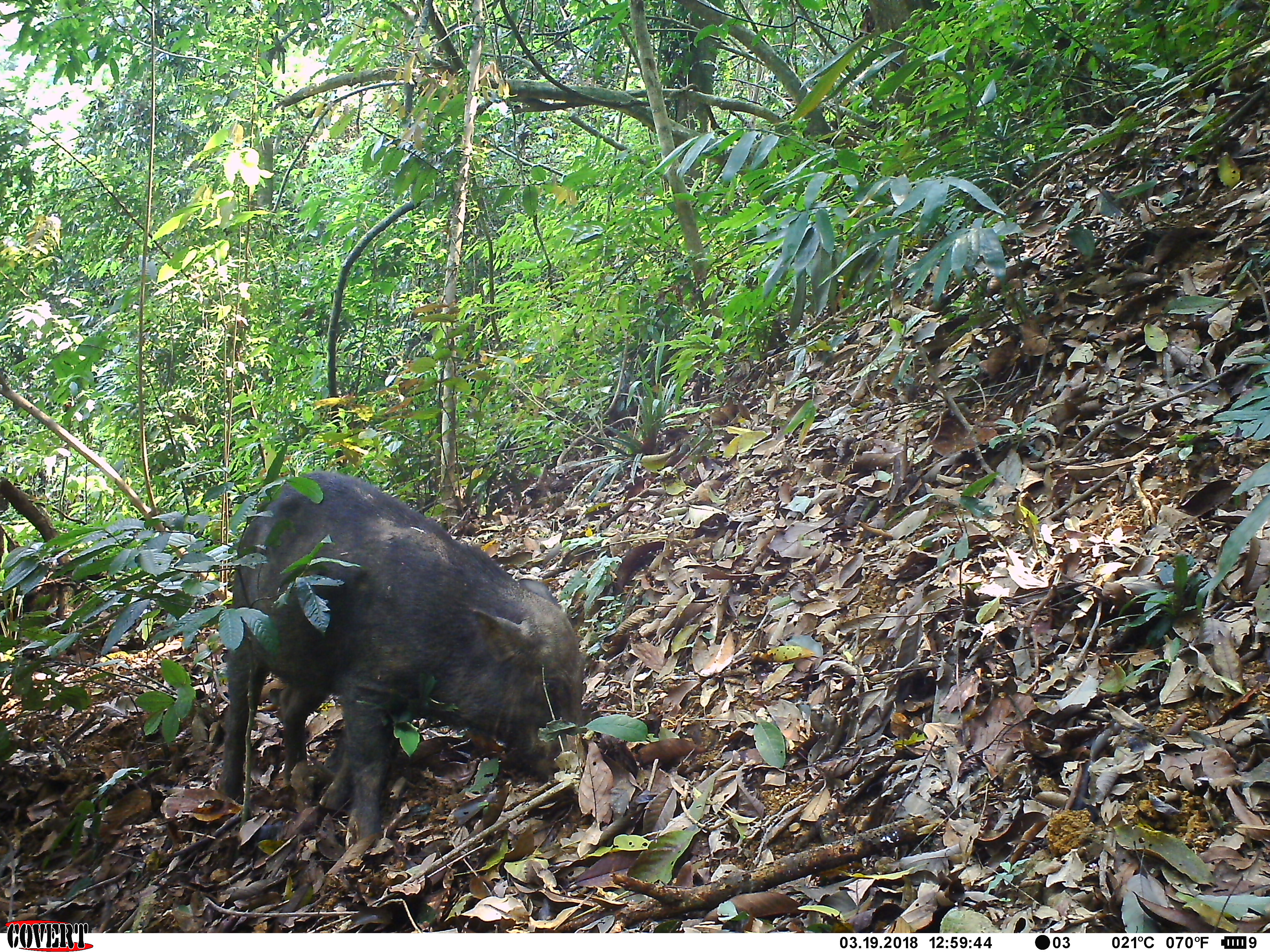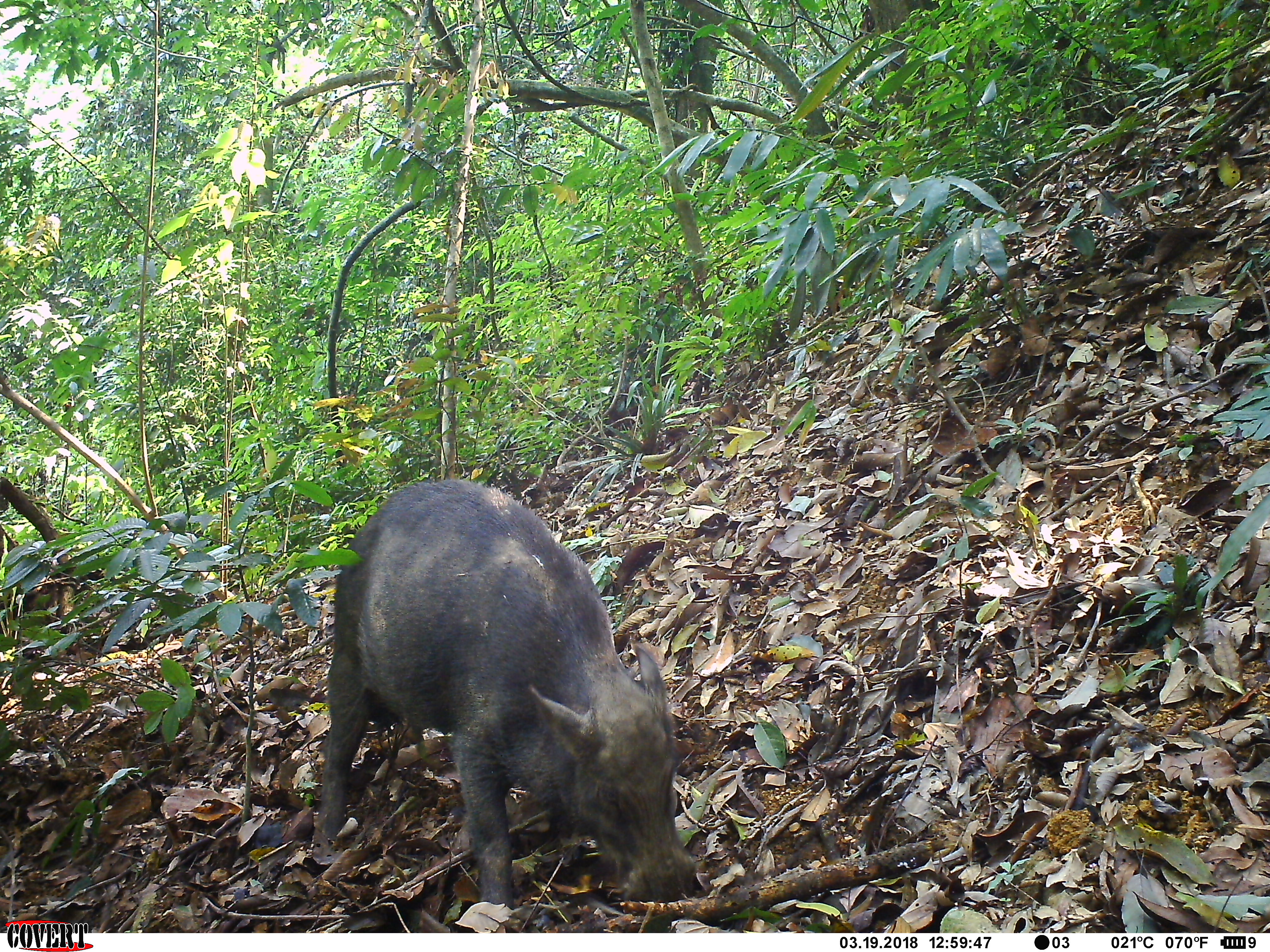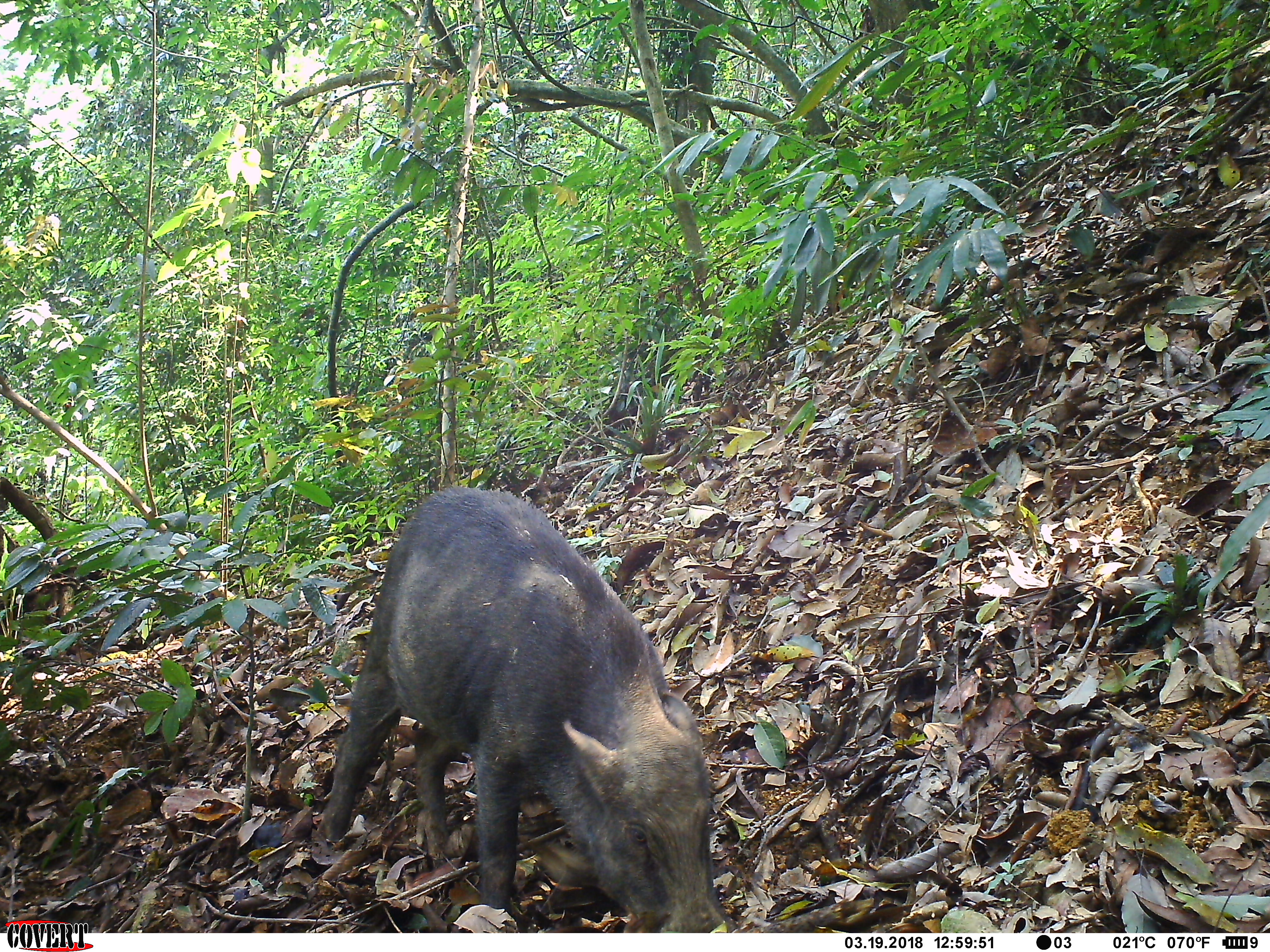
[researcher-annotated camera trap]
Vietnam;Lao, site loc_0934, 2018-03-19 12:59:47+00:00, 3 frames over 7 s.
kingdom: Animalia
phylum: Chordata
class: Mammalia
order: Artiodactyla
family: Suidae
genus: Sus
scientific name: Sus scrofa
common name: eurasian wild pig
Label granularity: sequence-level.